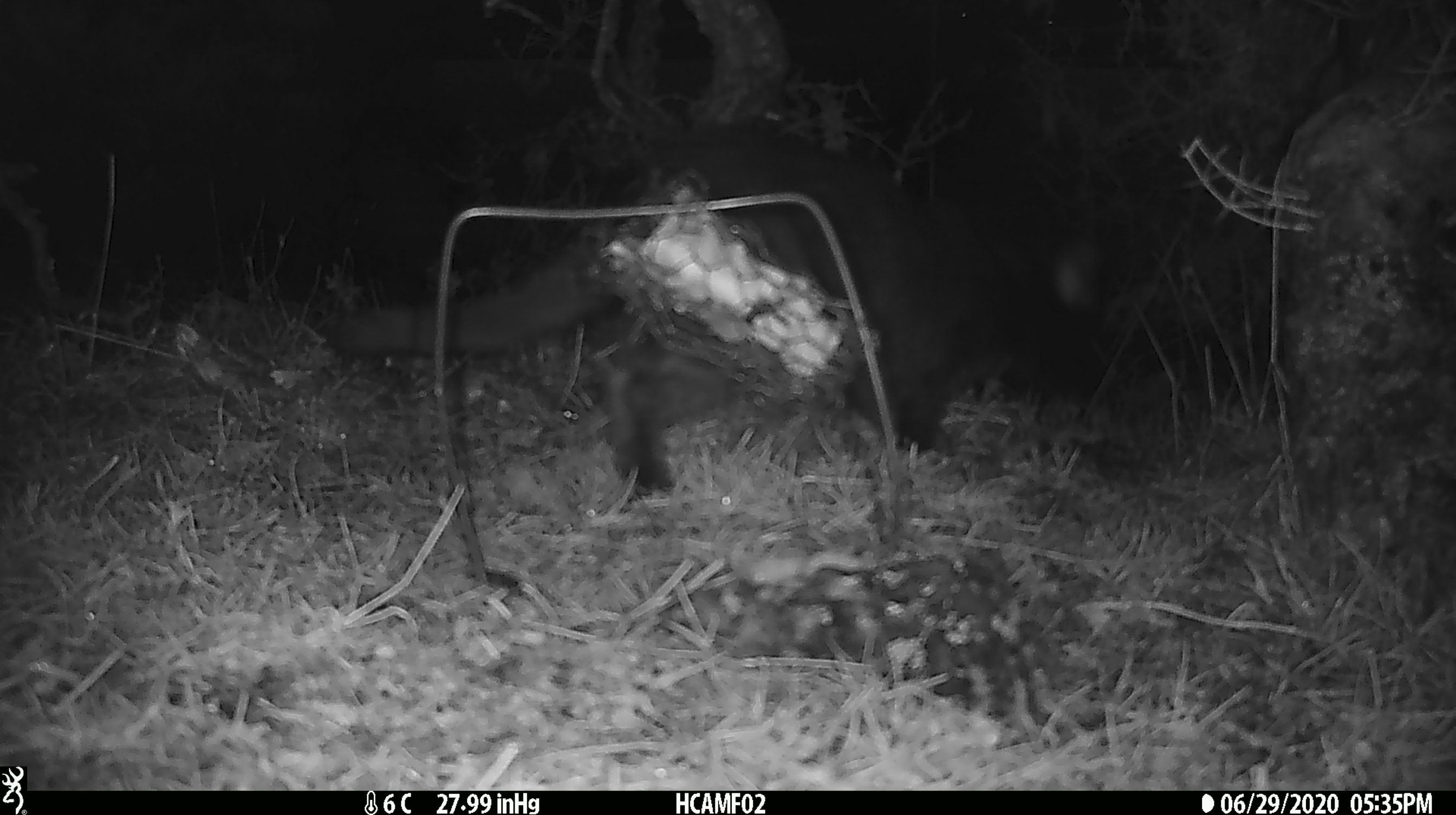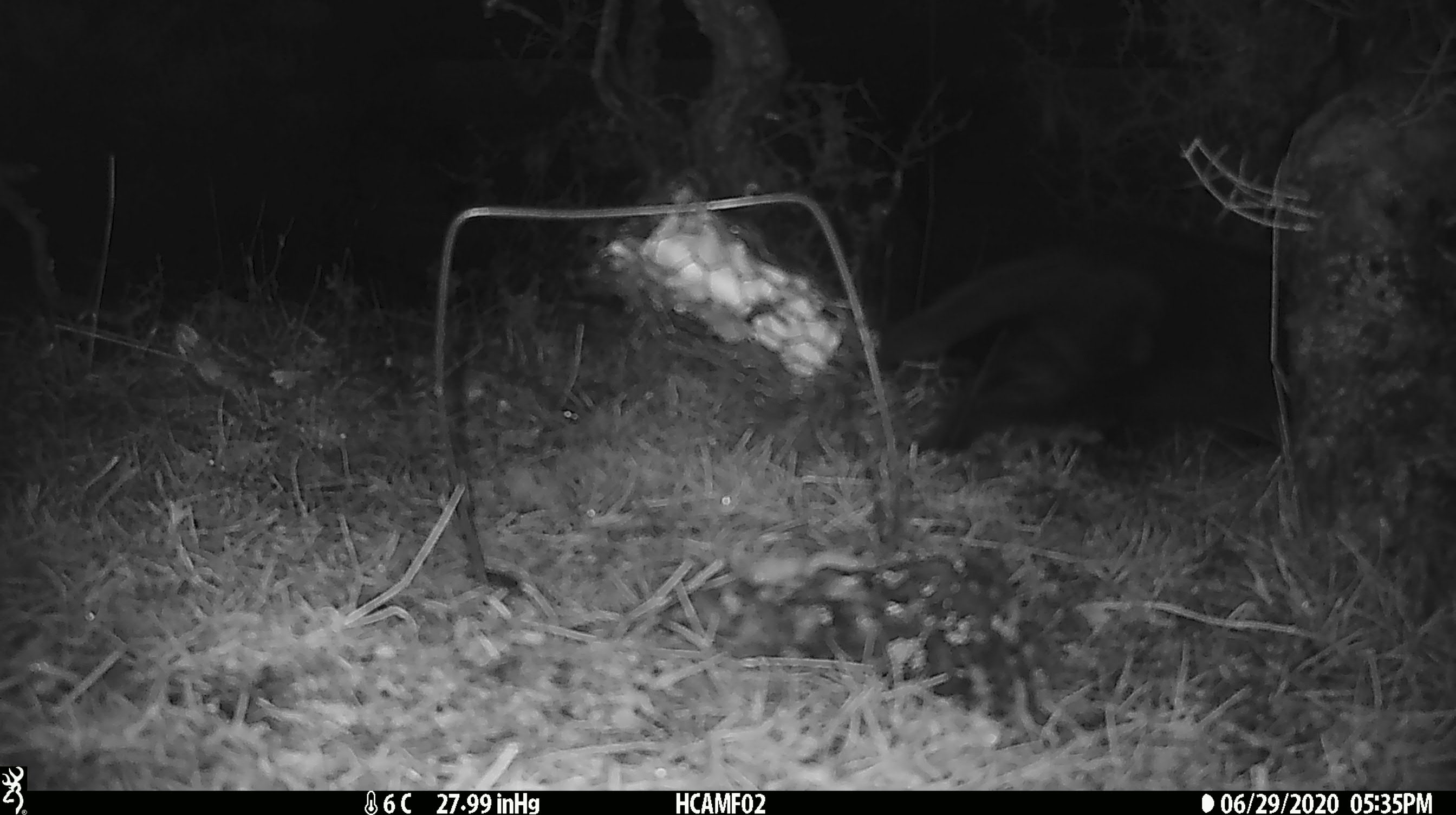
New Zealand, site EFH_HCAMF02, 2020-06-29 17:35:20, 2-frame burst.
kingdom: Animalia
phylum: Chordata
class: Mammalia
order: Carnivora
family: Felidae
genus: Felis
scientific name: Felis catus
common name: domestic cat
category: cat